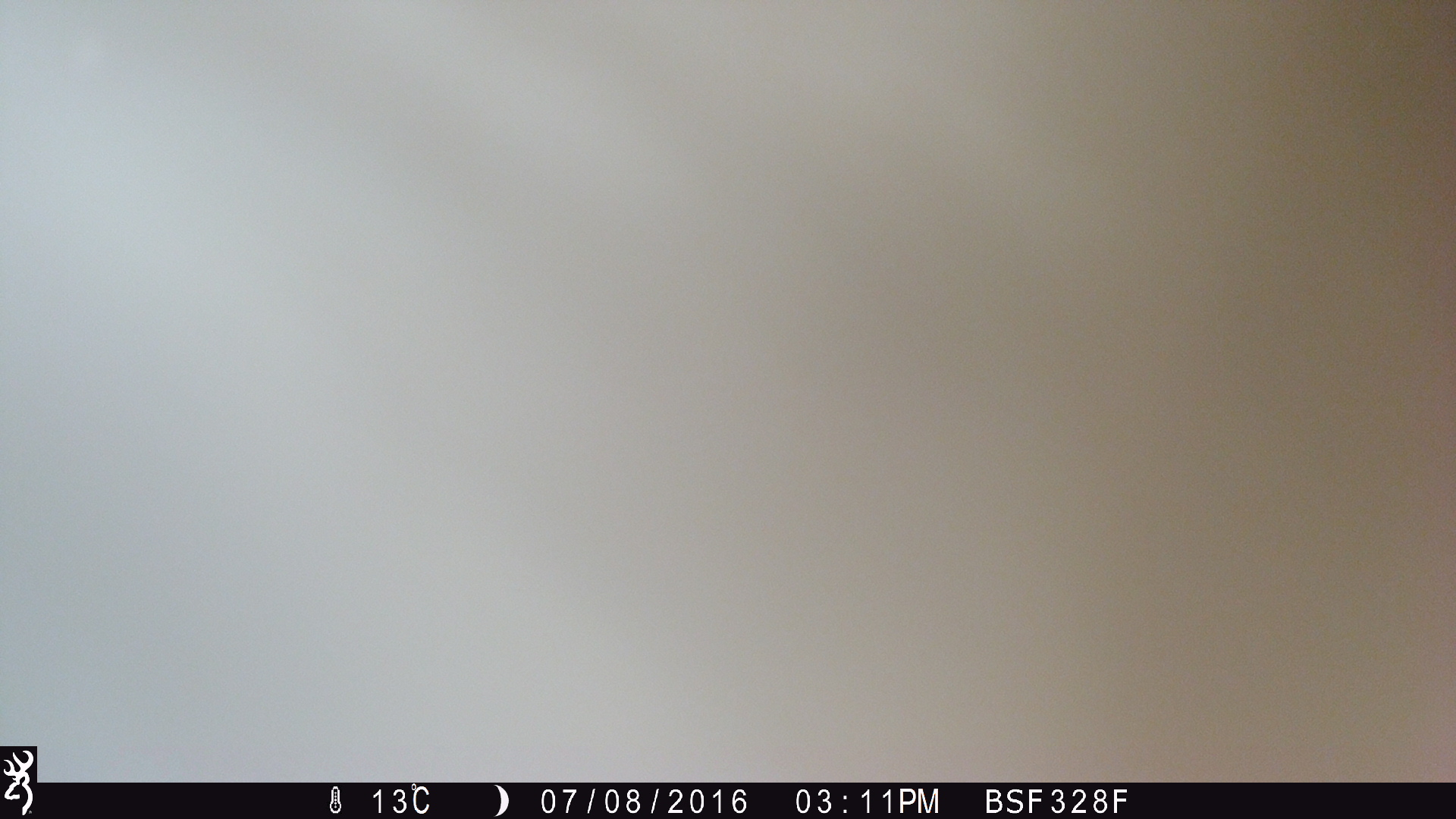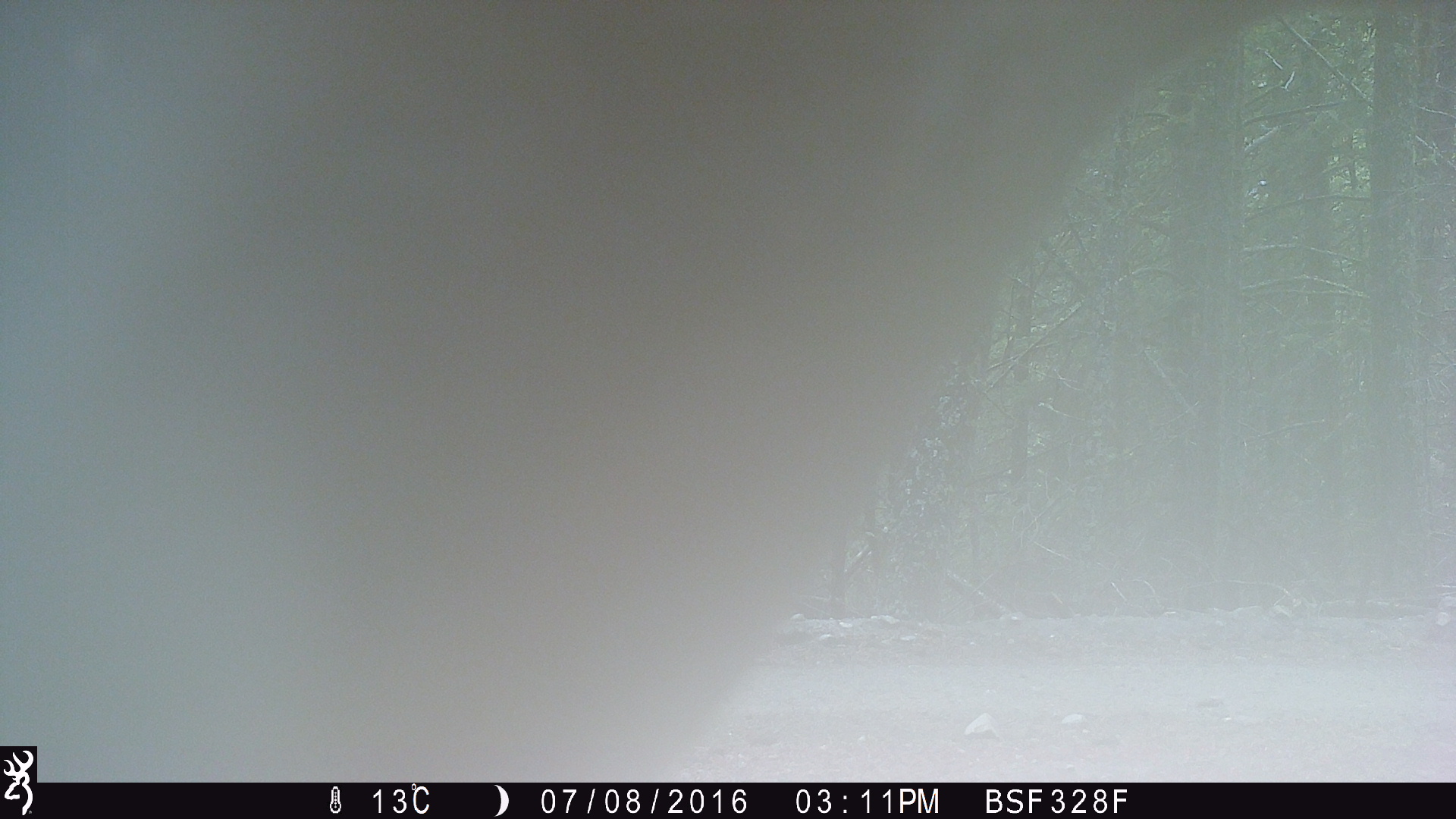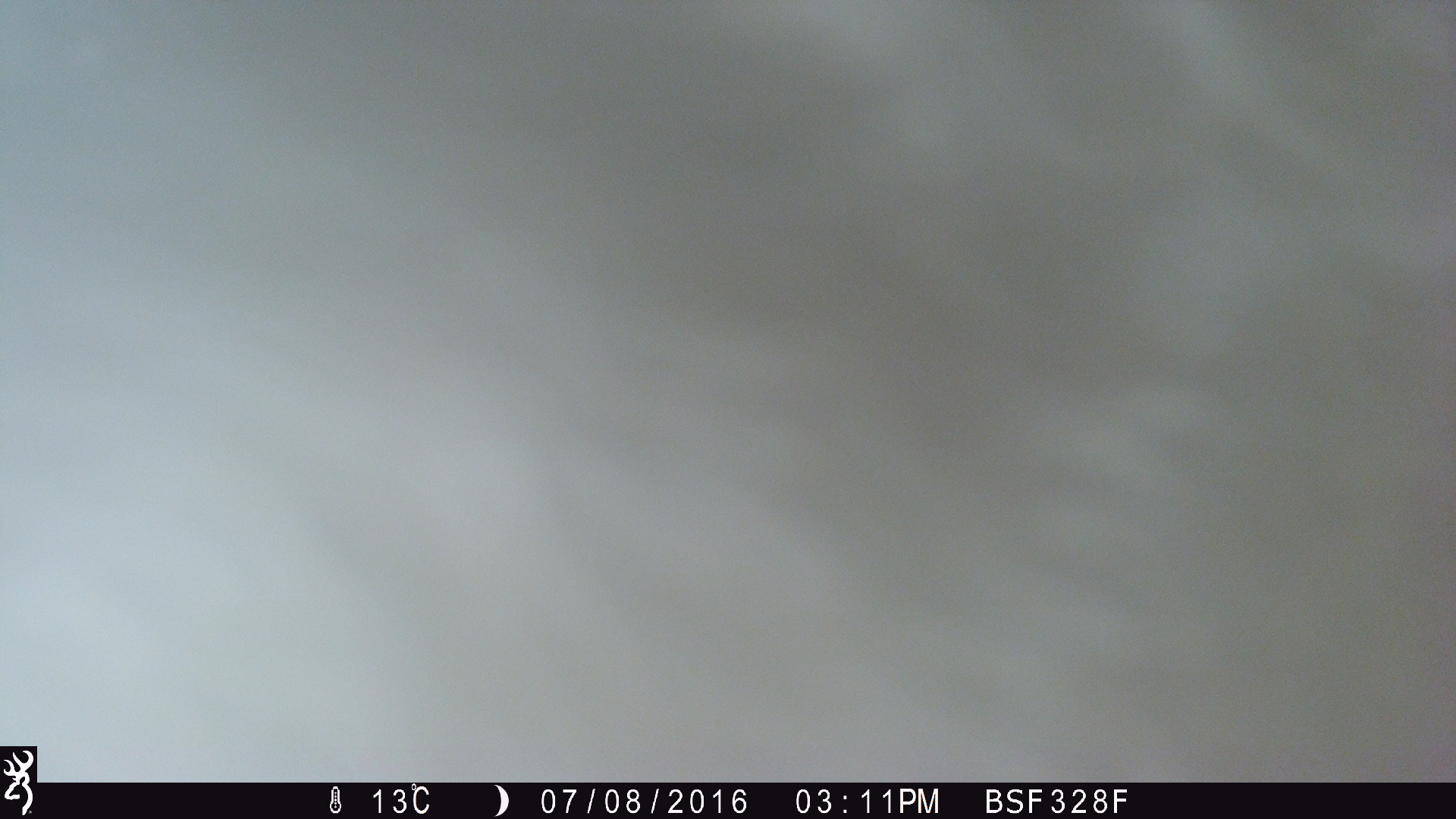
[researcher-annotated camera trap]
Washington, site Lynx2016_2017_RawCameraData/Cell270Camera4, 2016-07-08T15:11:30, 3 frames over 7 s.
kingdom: Animalia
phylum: Chordata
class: Mammalia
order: Artiodactyla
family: Bovidae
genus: Bos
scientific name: Bos taurus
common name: domestic cattle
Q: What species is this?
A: Domestic cattle (Bos taurus).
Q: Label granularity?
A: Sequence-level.